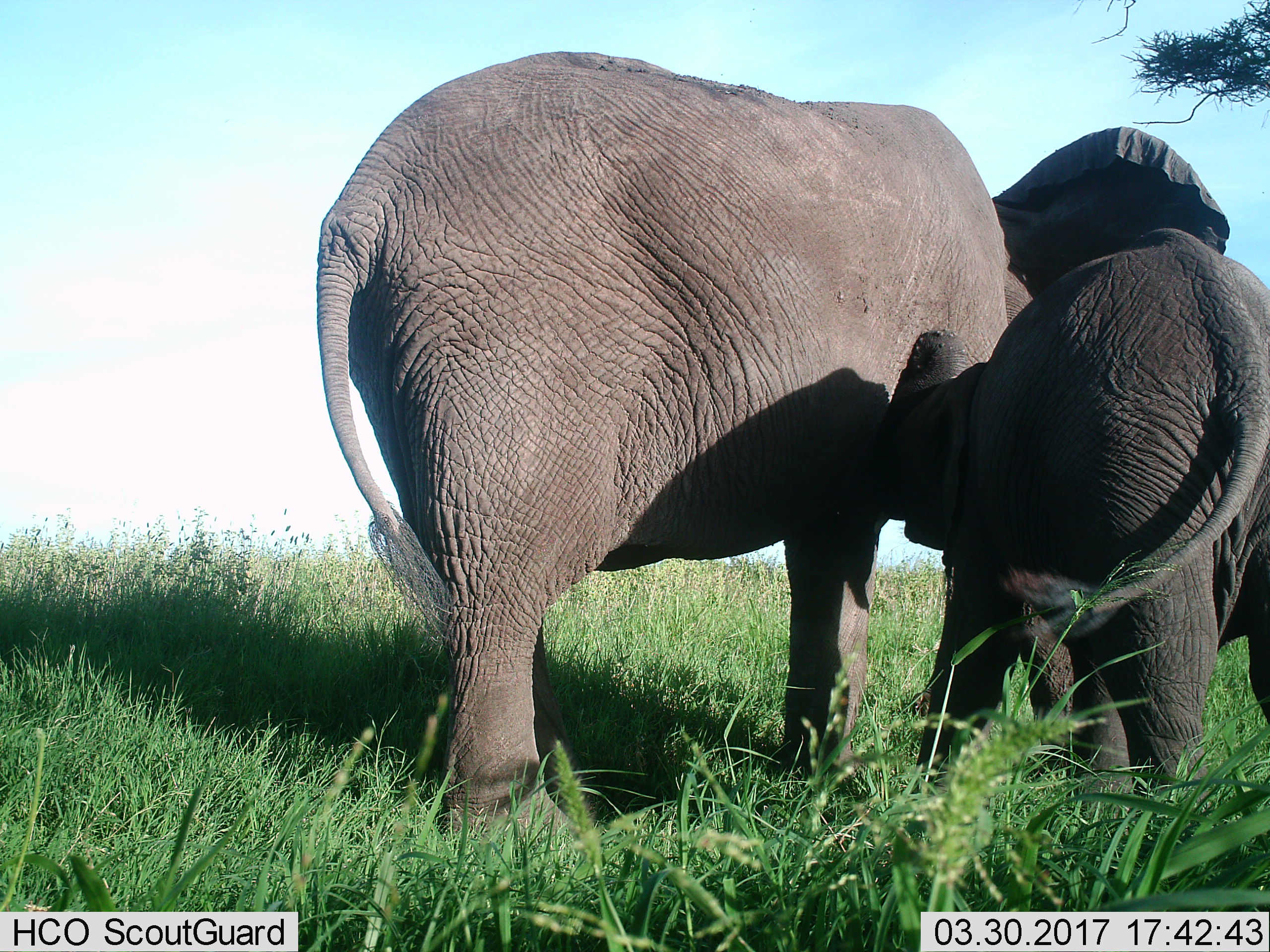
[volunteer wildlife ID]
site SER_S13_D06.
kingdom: Animalia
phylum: Chordata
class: Mammalia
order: Proboscidea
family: Elephantidae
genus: Loxodonta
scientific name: Loxodonta africana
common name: african bush elephant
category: elephant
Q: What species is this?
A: Elephant (african bush elephant) (Loxodonta africana).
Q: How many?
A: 2.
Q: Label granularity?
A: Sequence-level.